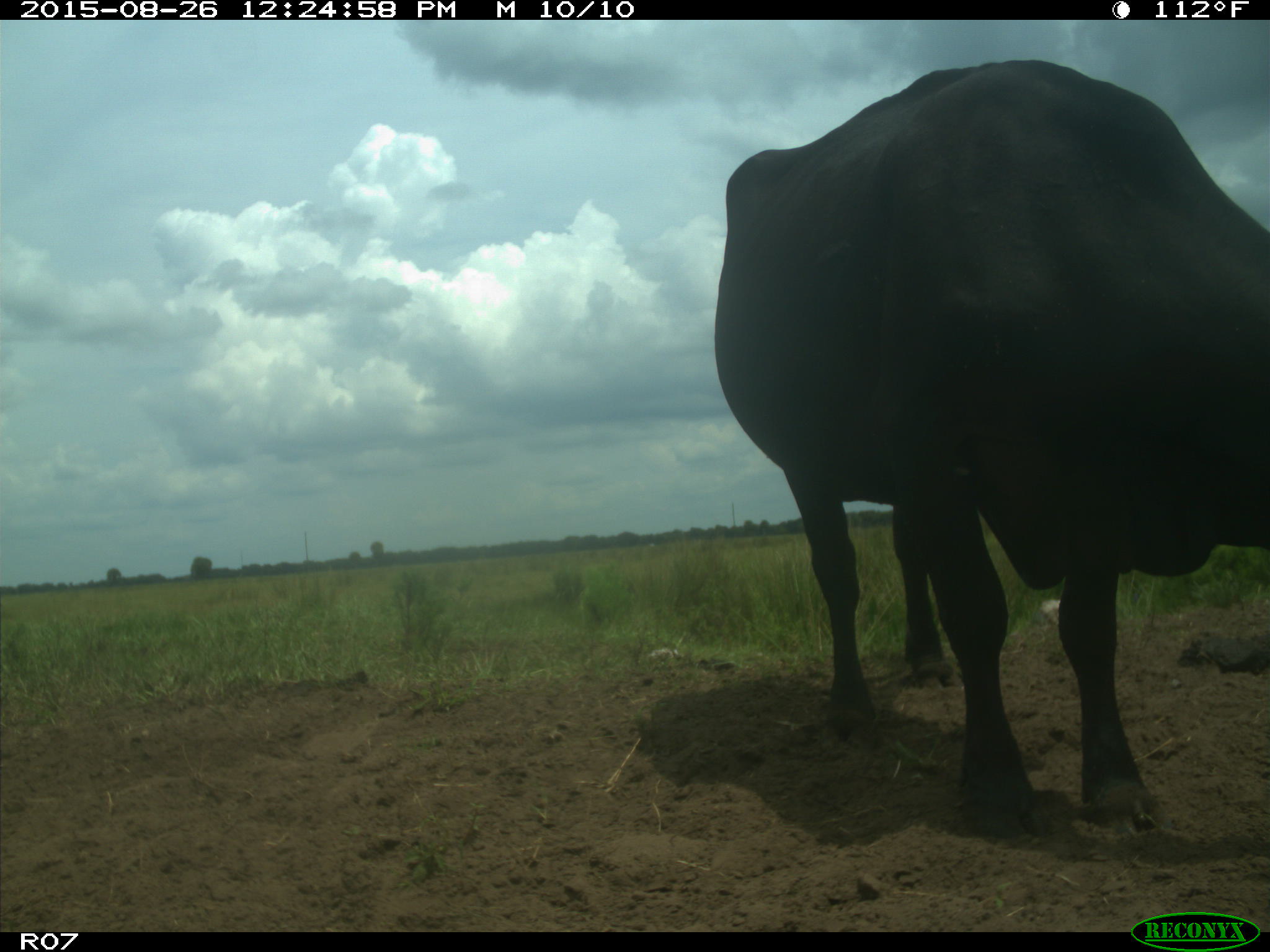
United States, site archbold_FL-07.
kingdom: Animalia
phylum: Chordata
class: Mammalia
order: Artiodactyla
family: Bovidae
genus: Bos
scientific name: Bos taurus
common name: domestic cow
Bos taurus (domestic cow).